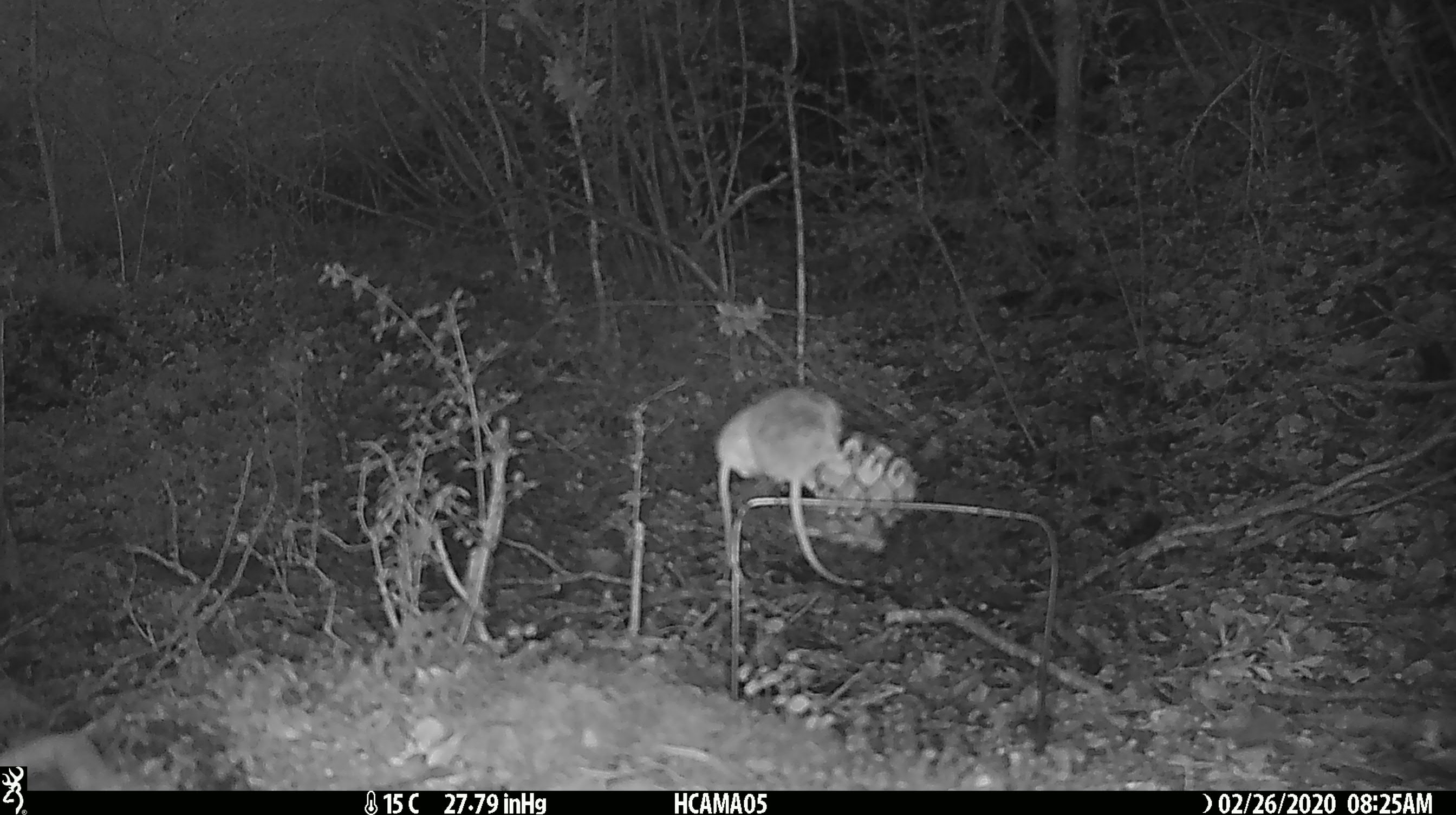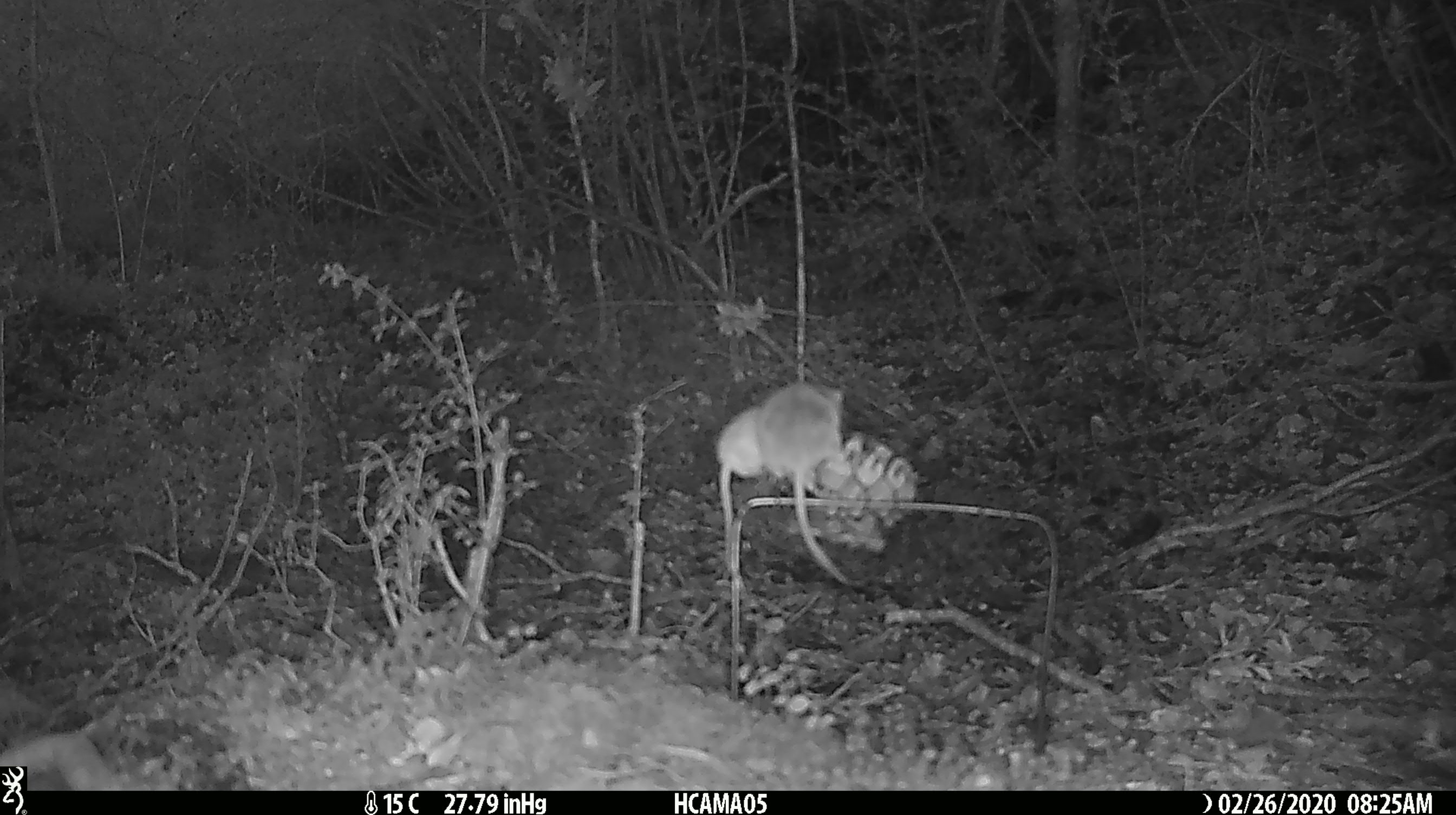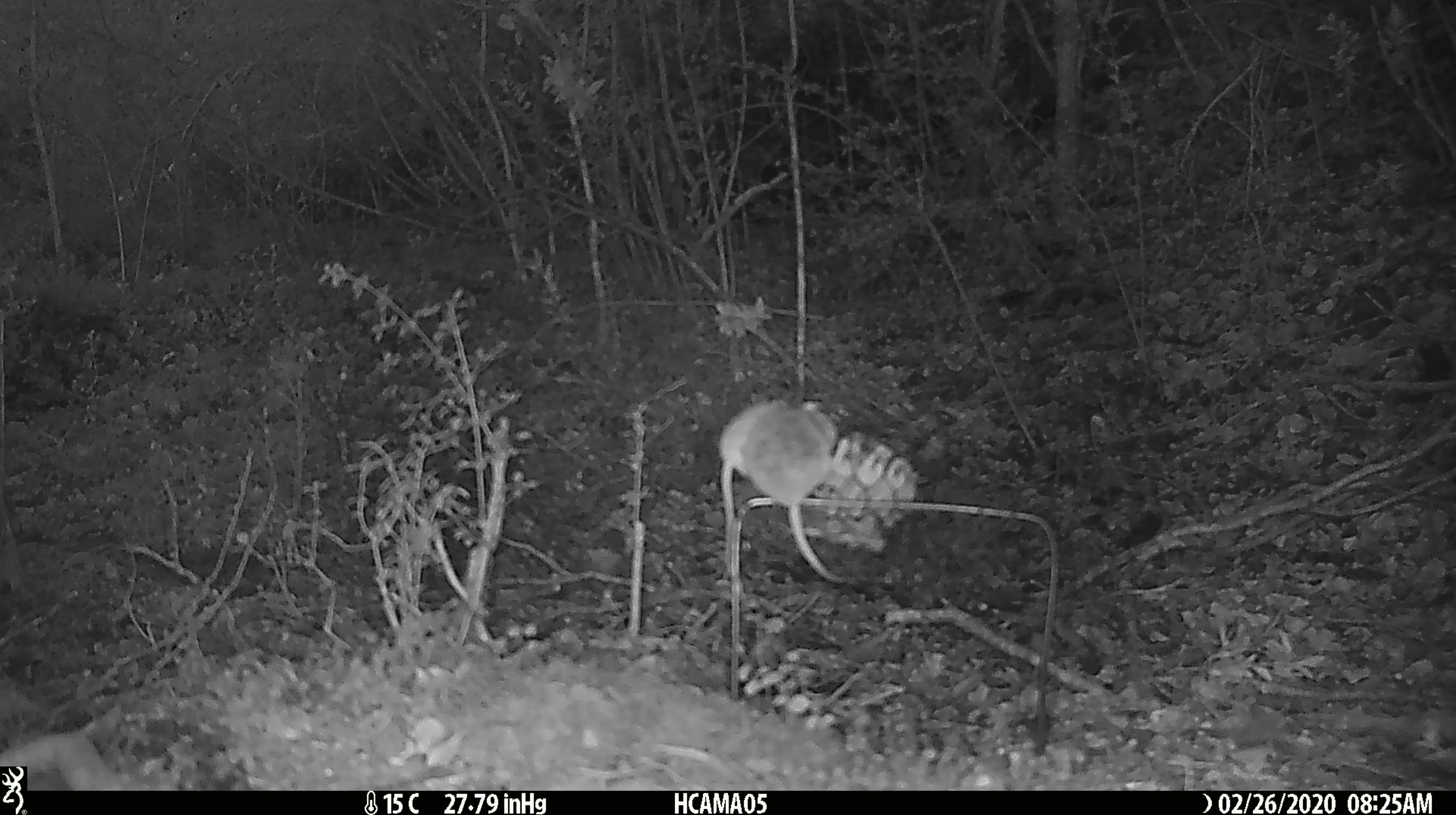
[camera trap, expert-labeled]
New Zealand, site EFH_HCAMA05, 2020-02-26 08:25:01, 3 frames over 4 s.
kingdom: Animalia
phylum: Chordata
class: Mammalia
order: Rodentia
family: Muridae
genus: Mus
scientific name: Mus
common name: mouse